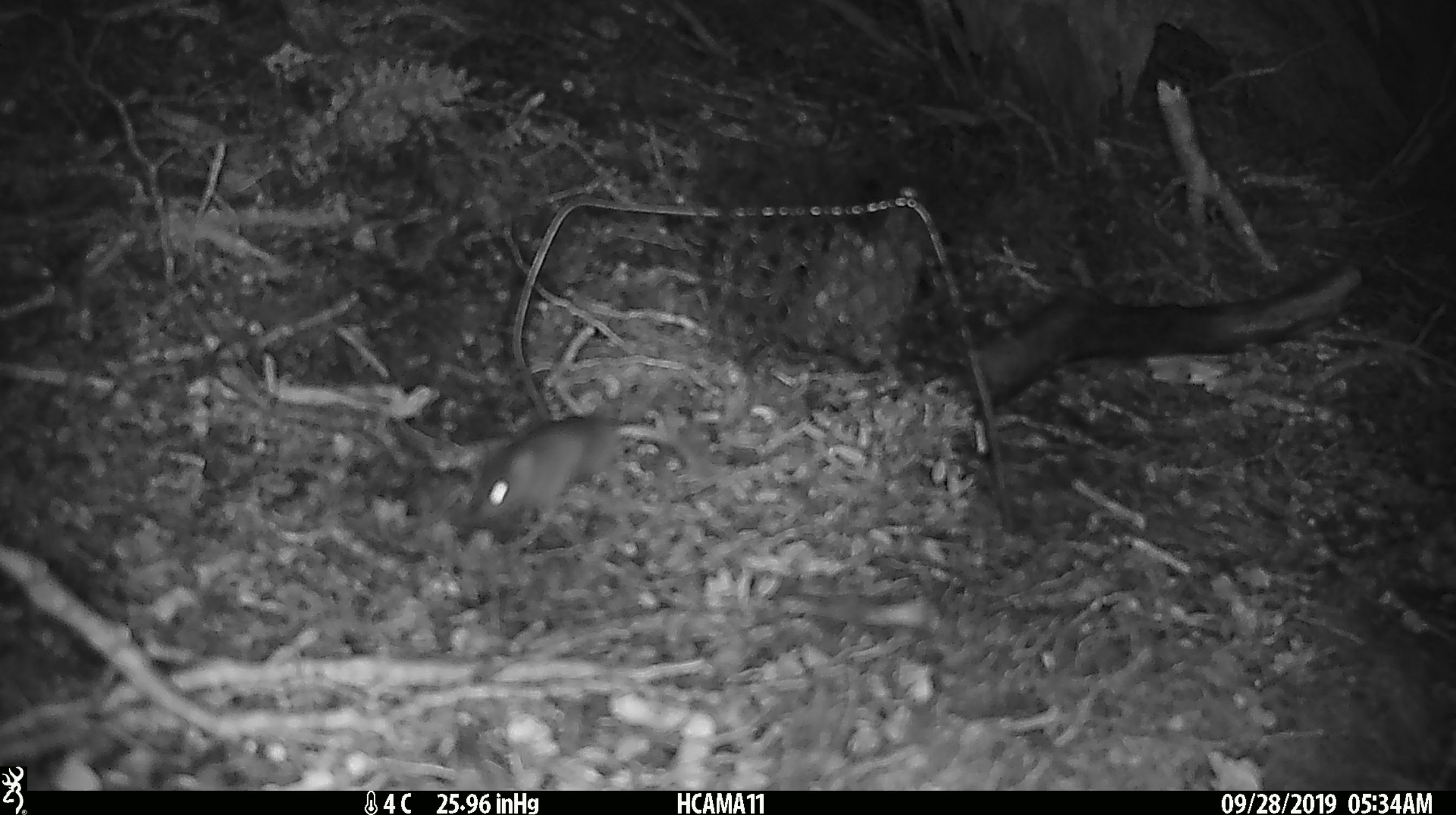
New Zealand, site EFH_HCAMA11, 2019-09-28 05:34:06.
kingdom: Animalia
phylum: Chordata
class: Mammalia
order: Rodentia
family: Muridae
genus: Mus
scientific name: Mus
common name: mouse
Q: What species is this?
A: Mouse (Mus).